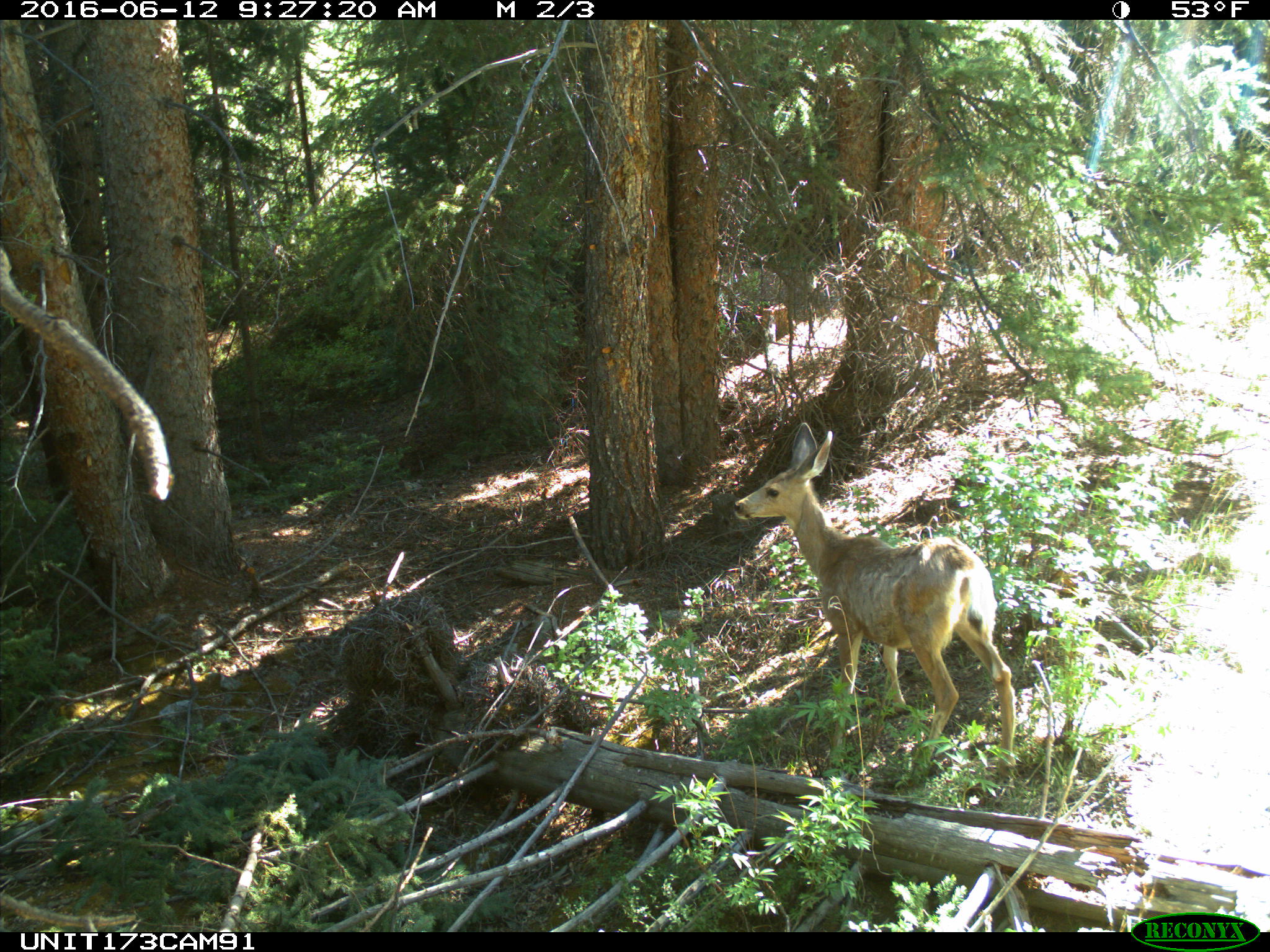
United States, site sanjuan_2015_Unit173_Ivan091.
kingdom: Animalia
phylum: Chordata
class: Mammalia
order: Artiodactyla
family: Cervidae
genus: Odocoileus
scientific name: Odocoileus hemionus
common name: mule deer